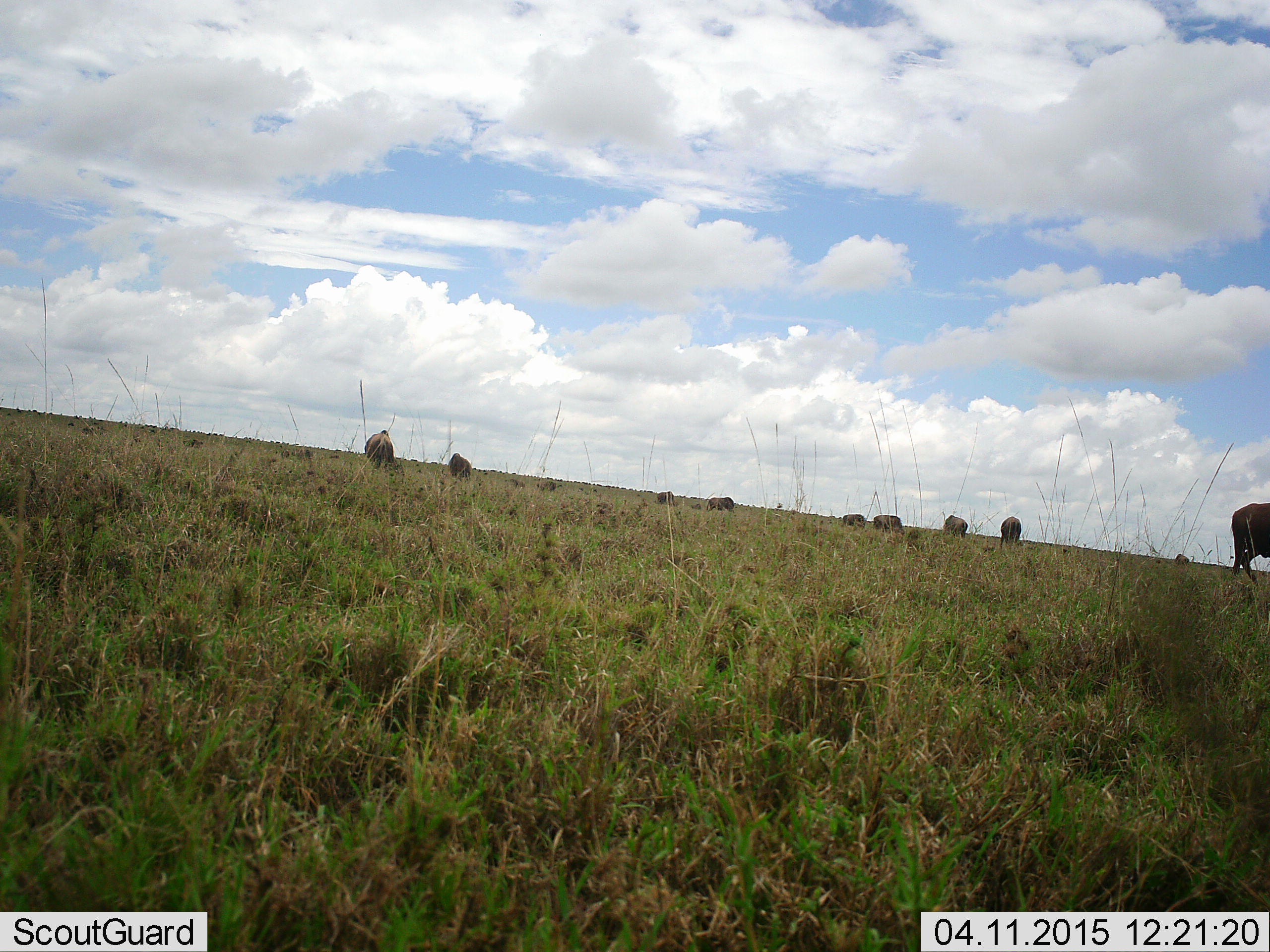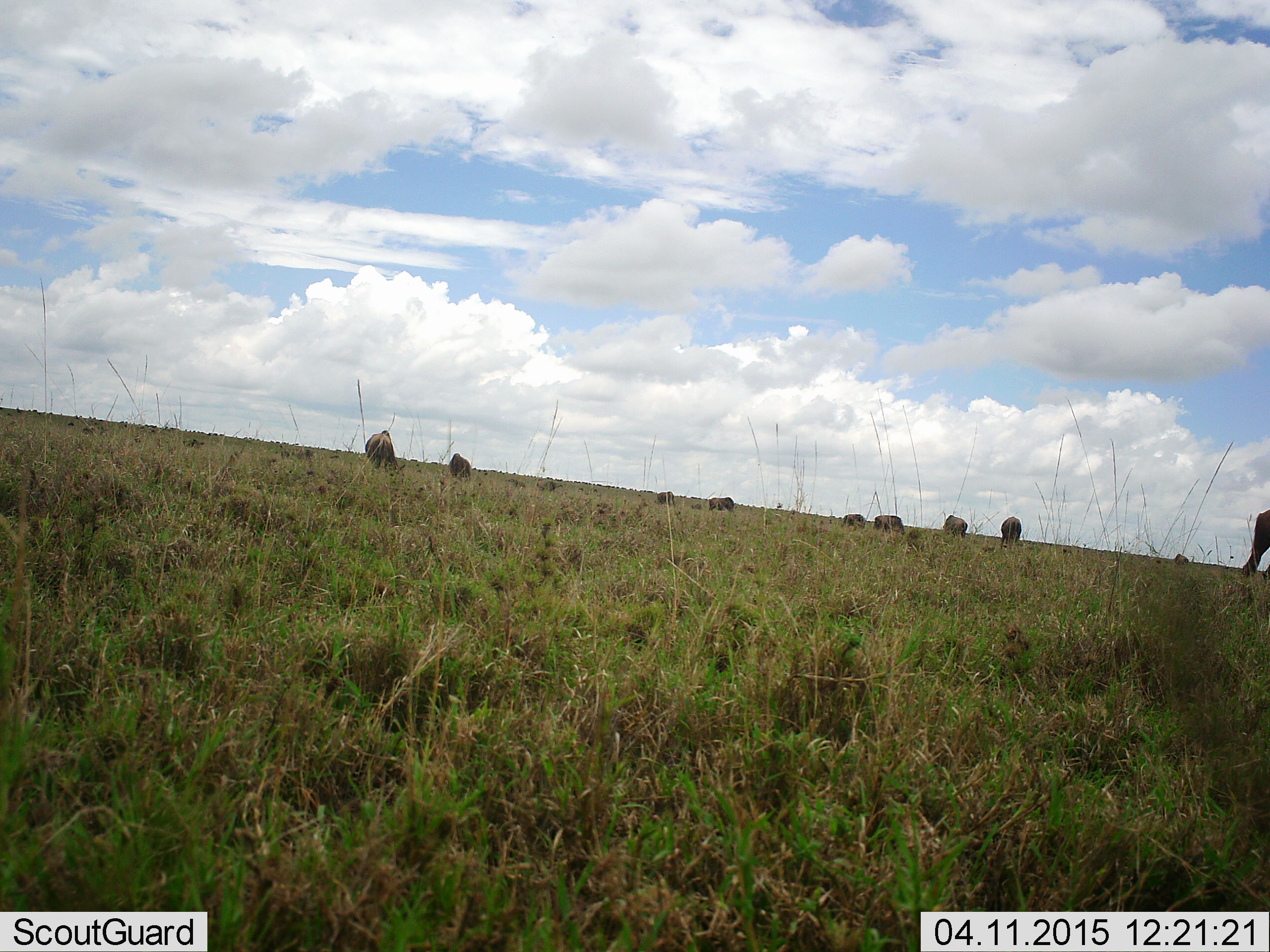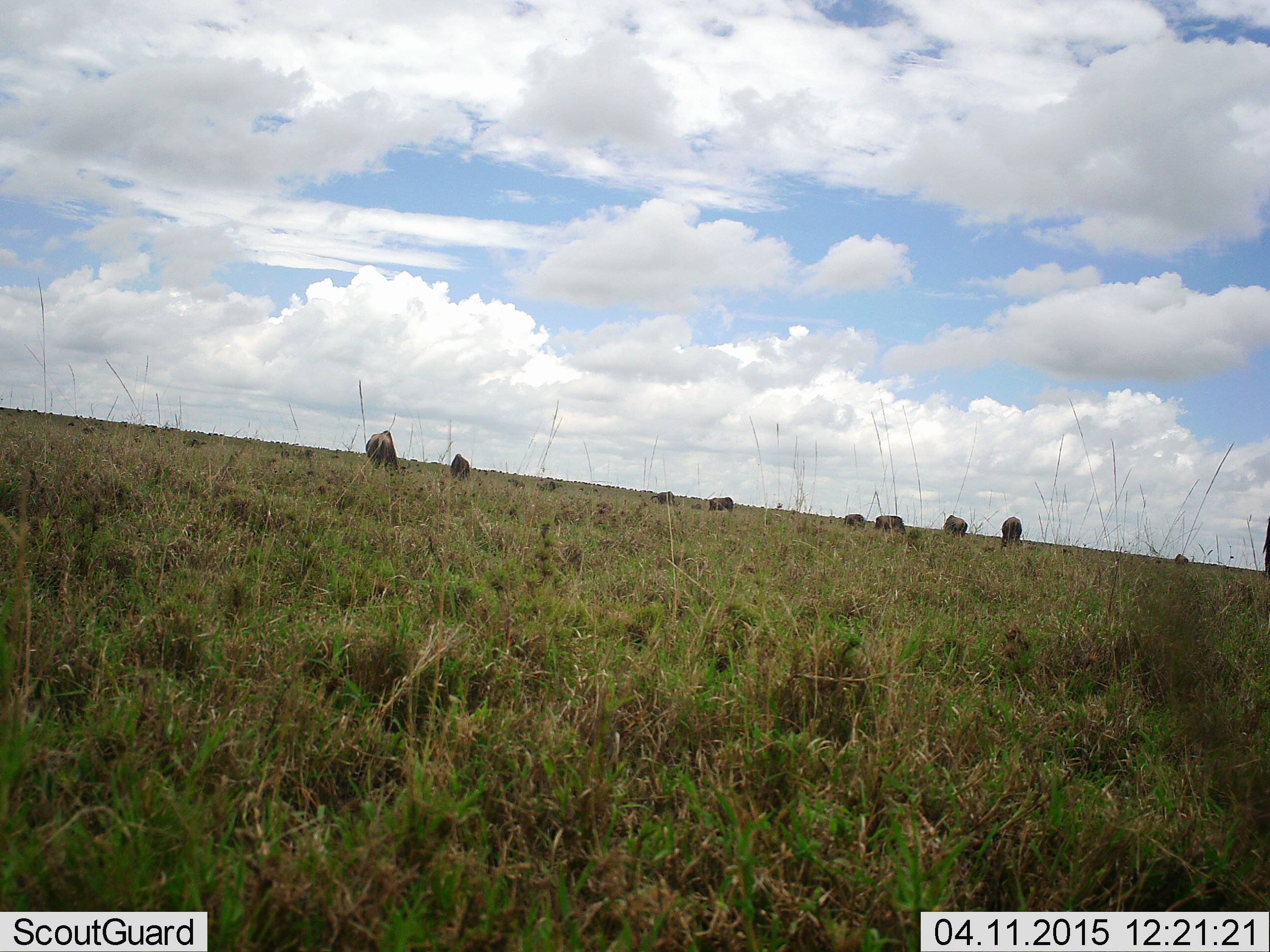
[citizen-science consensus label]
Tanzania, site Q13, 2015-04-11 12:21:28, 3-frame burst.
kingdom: Animalia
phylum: Chordata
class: Mammalia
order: Artiodactyla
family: Bovidae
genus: Connochaetes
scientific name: Connochaetes taurinus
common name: blue wildebeest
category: wildebeest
Wildebeest (blue wildebeest) (Connochaetes taurinus), count 10. Behavior (volunteer vote fractions): standing 10%, resting 0%, moving 60%, interacting 0%. Young present (vote fraction): 0%. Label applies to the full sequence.